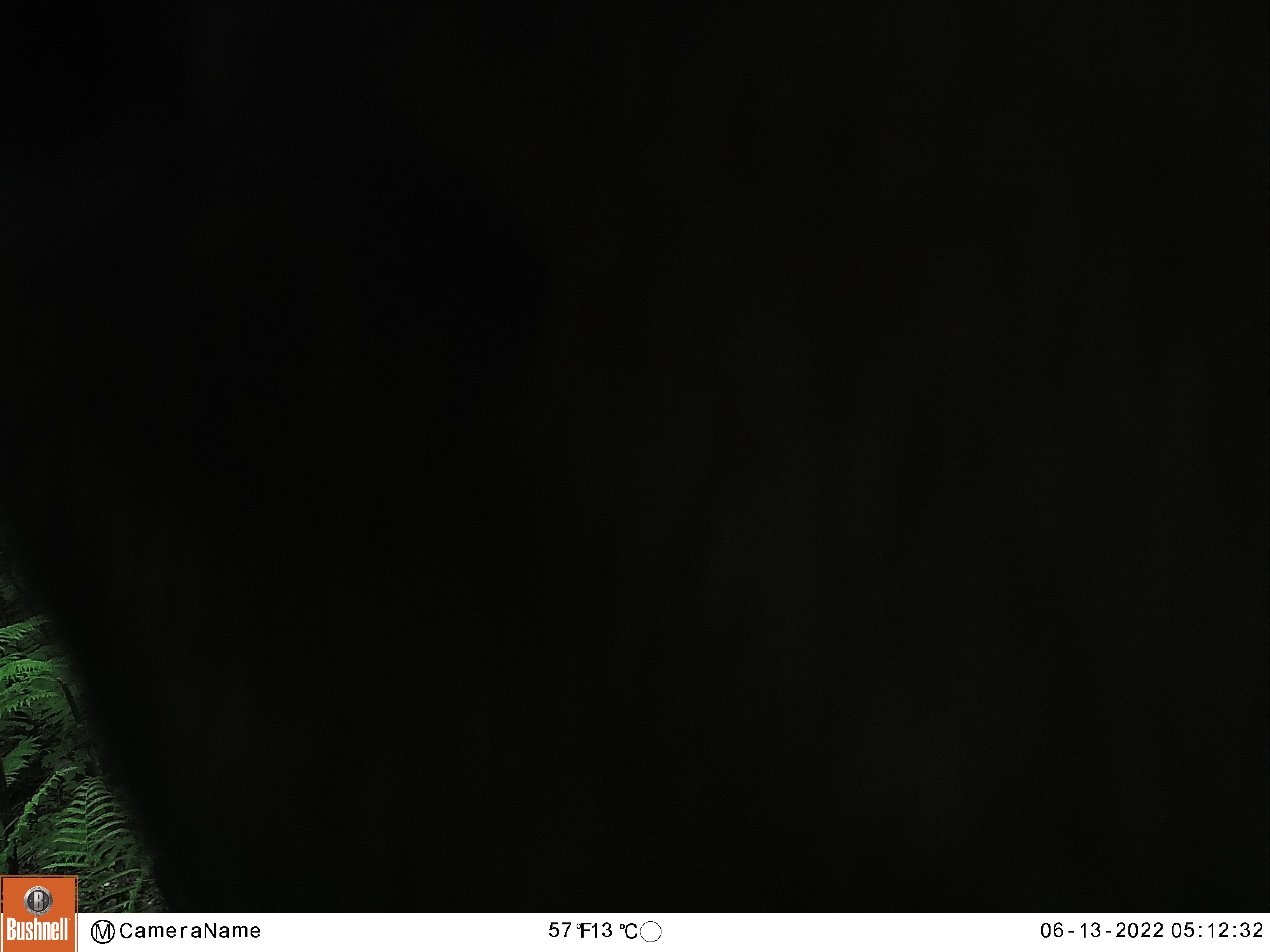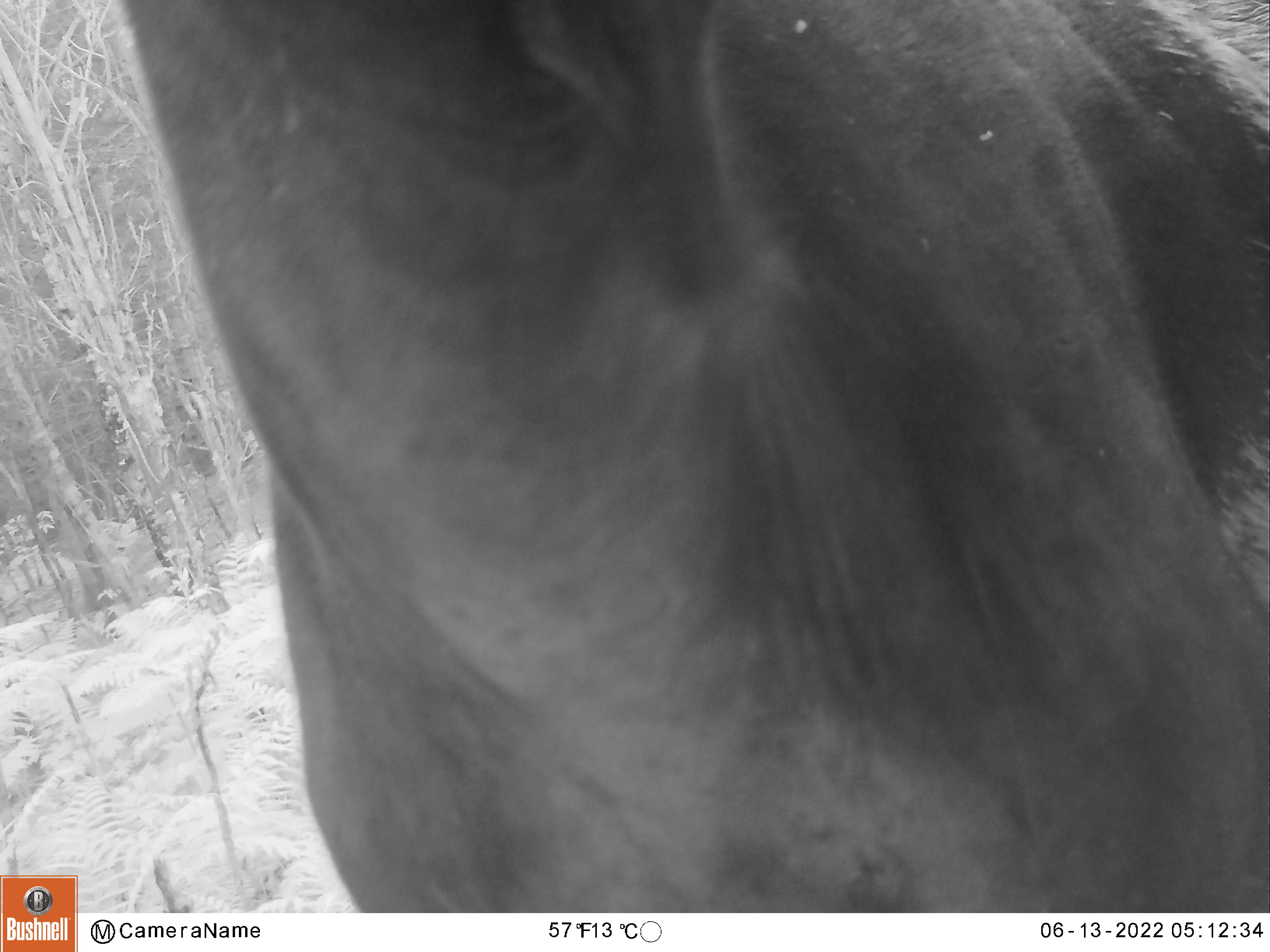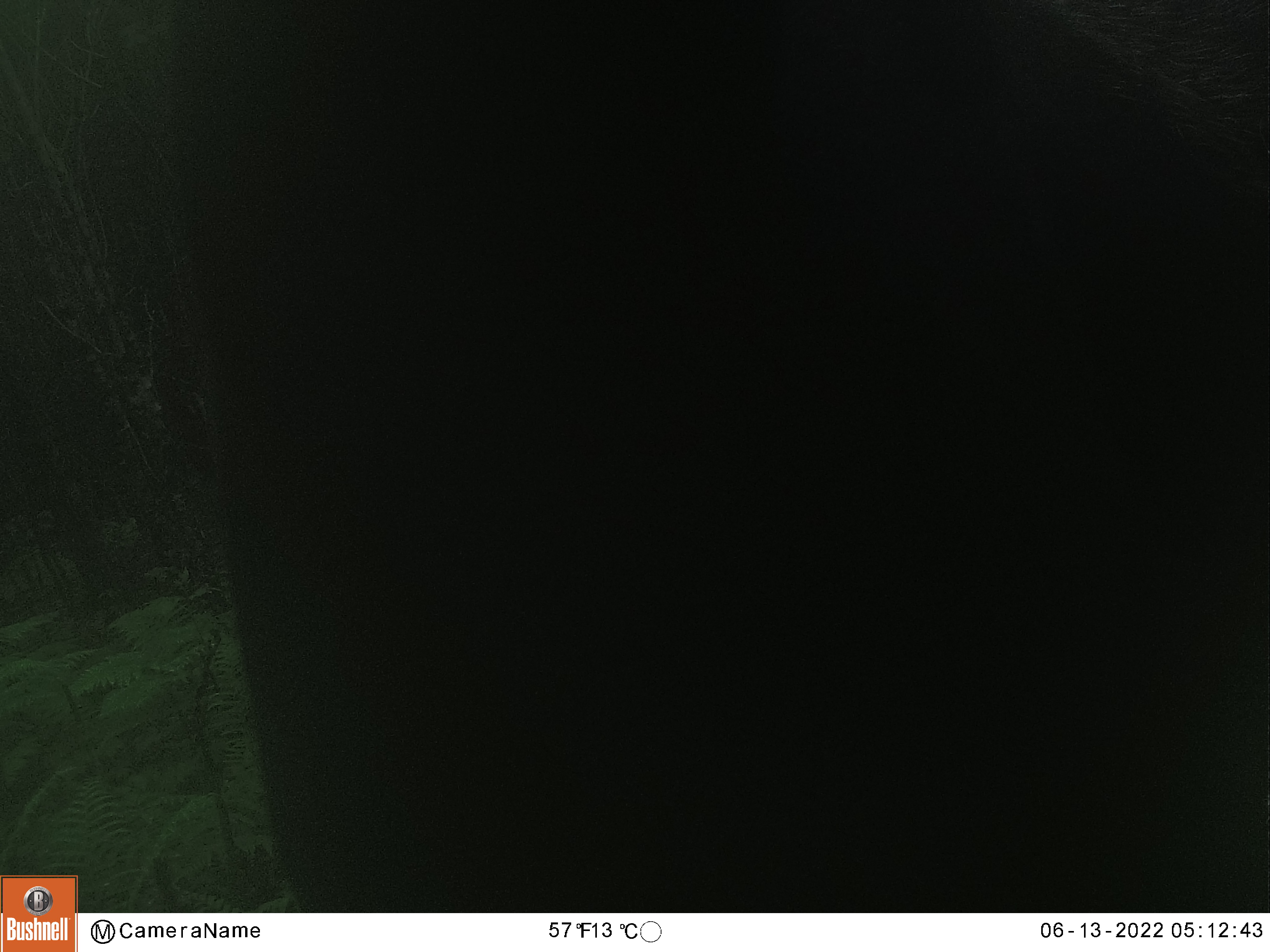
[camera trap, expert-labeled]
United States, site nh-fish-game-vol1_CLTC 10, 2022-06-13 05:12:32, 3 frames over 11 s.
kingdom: Animalia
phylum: Chordata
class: Mammalia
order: Artiodactyla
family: Cervidae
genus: Alces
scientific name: Alces alces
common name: moose